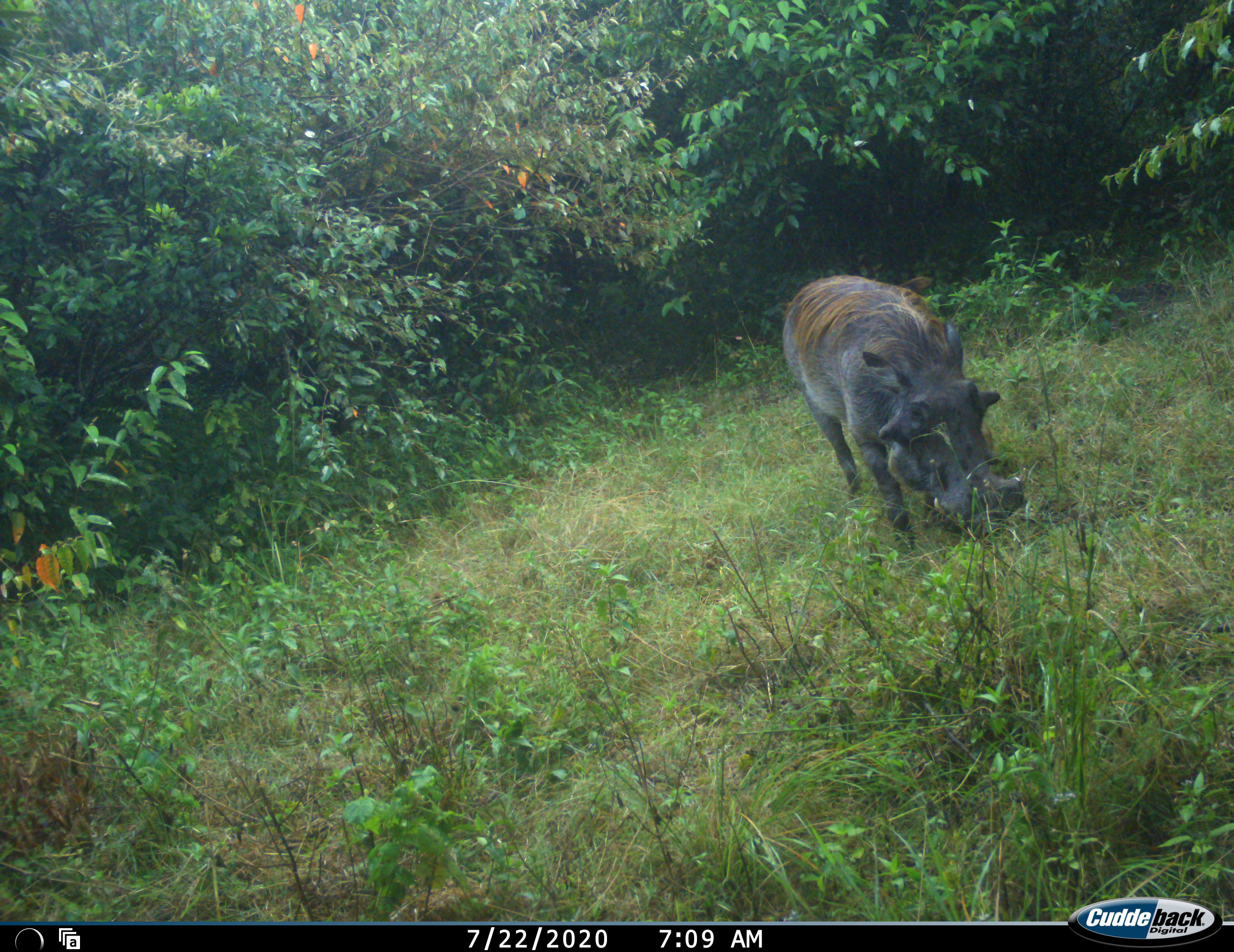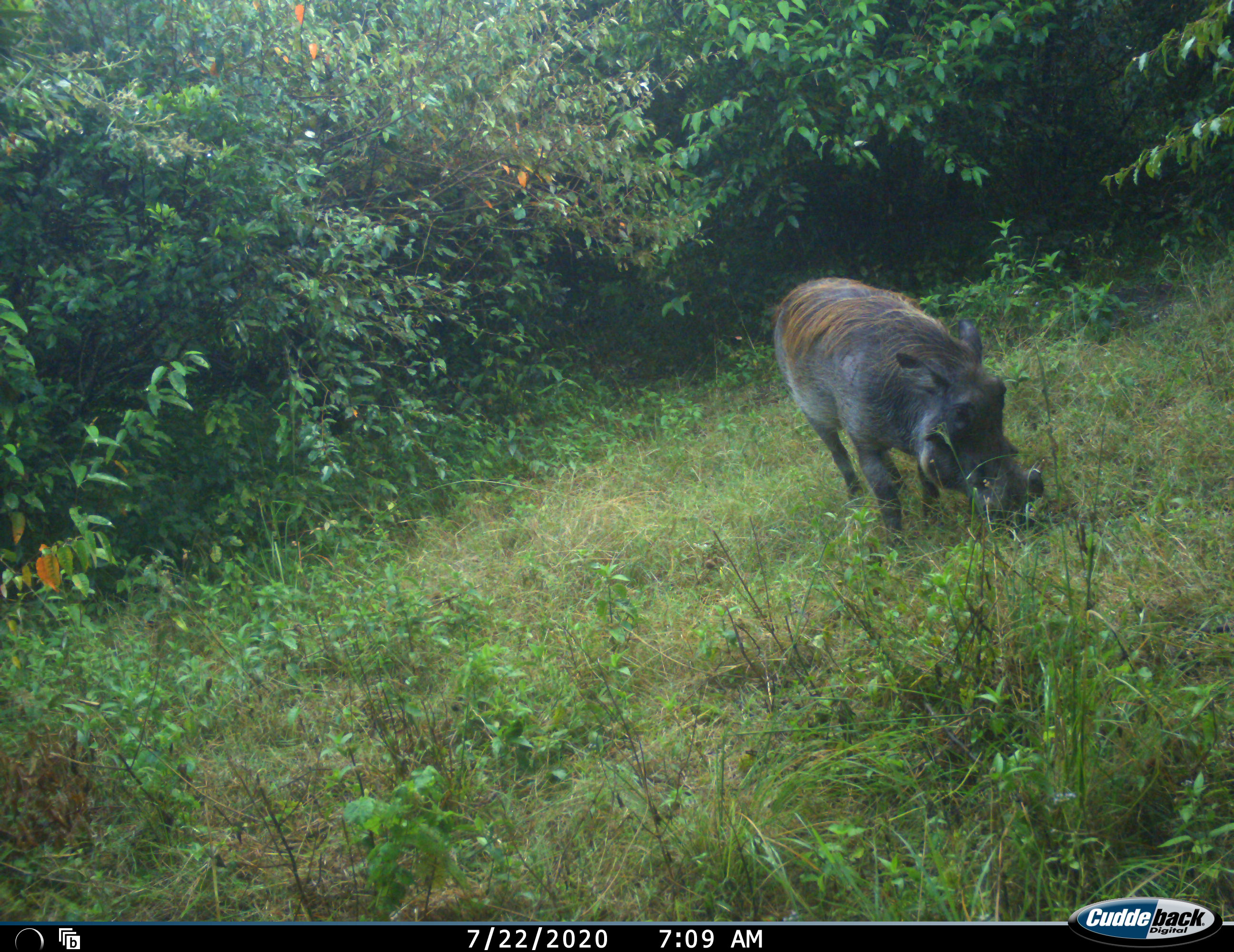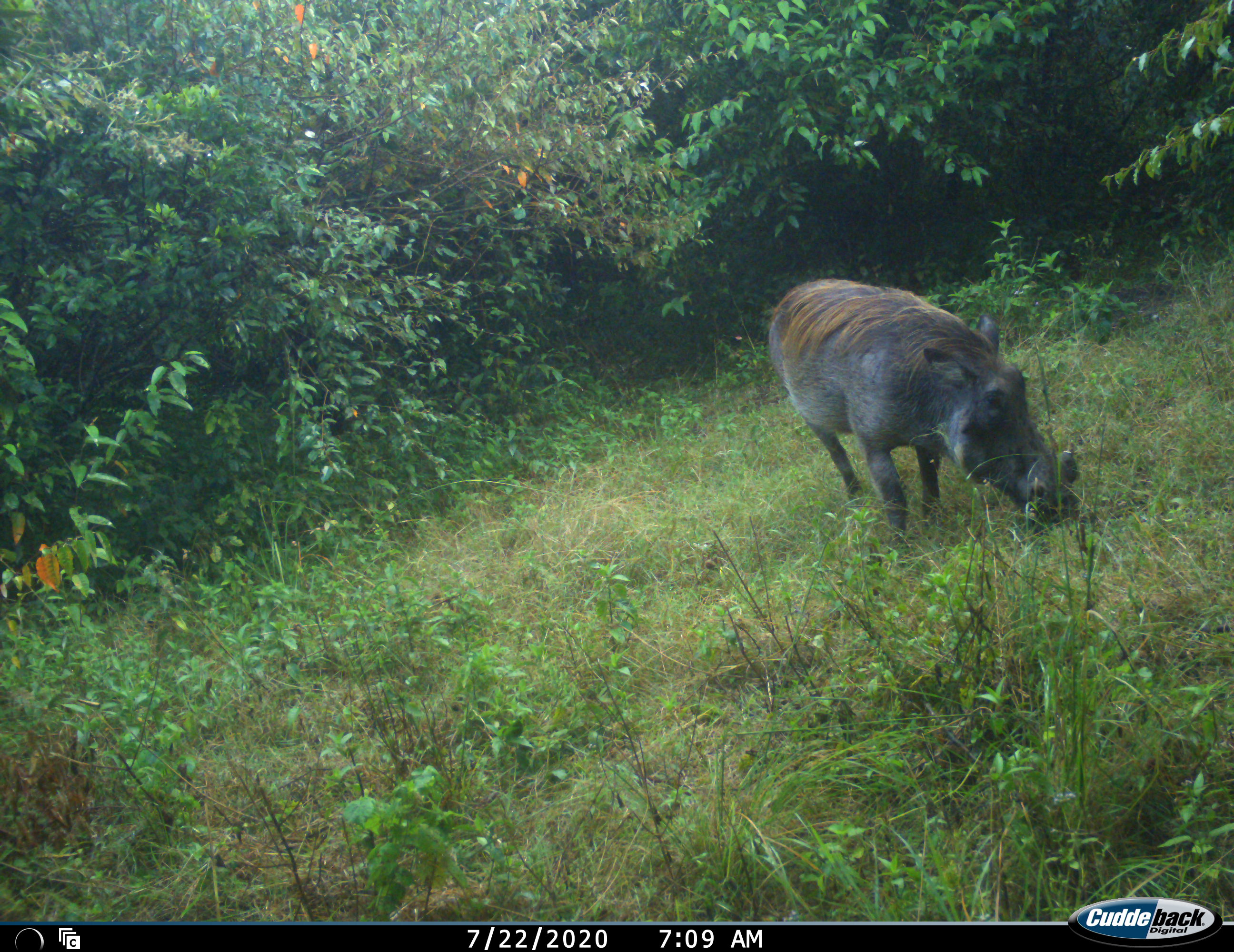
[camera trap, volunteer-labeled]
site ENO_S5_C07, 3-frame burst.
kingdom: Animalia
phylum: Chordata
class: Mammalia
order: Artiodactyla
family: Suidae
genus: Phacochoerus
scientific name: Phacochoerus africanus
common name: warthog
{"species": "warthog (Phacochoerus africanus)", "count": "1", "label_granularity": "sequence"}